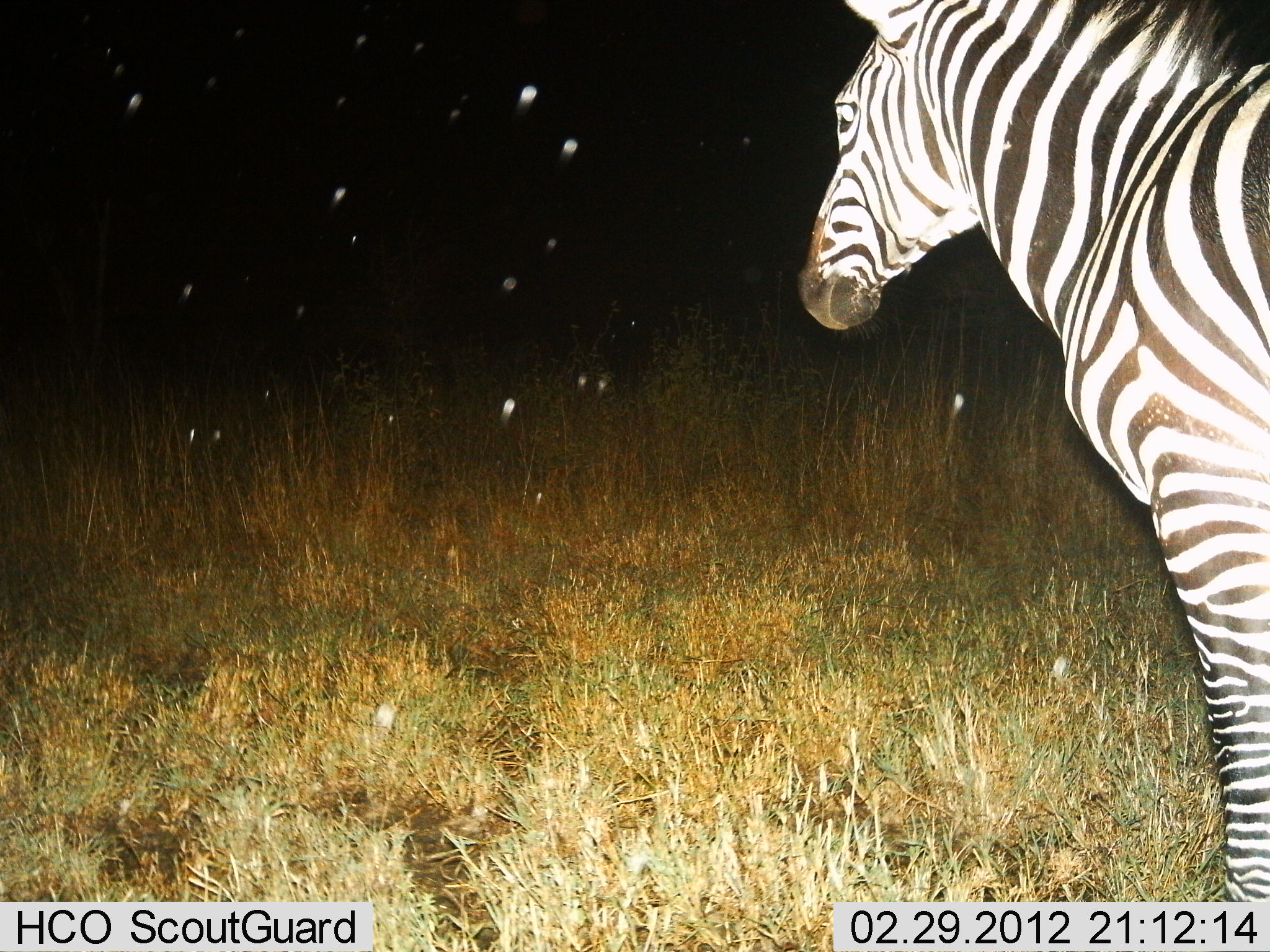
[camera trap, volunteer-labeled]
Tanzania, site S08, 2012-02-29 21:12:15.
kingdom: Animalia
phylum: Chordata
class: Mammalia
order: Perissodactyla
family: Equidae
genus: Equus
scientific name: Equus quagga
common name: plains zebra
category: zebra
Zebra (plains zebra) (Equus quagga), count 1. Behavior (volunteer vote fractions): standing 97%, resting 0%, moving 0%, interacting 0%. Young present (vote fraction): 0%. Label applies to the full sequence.